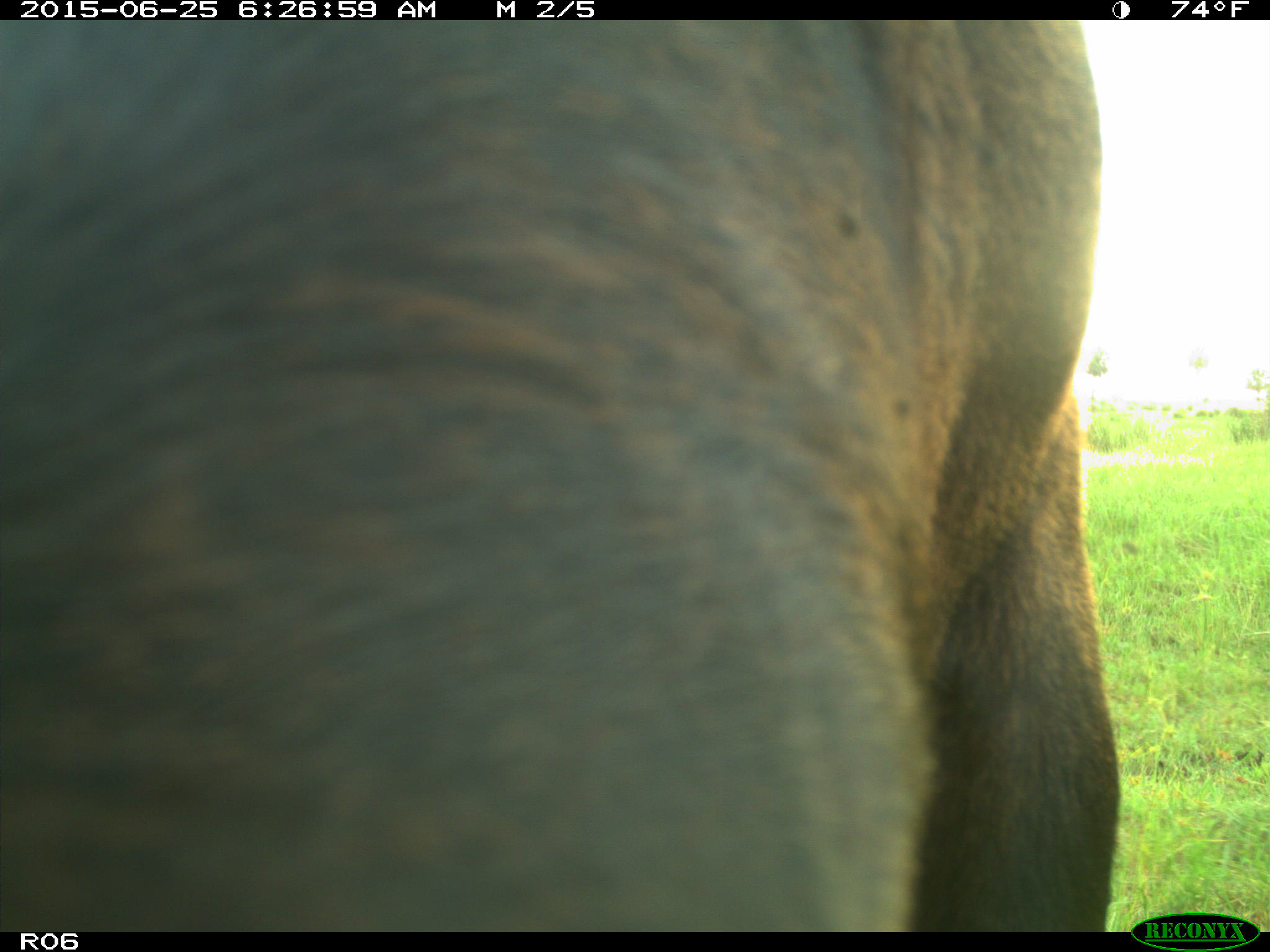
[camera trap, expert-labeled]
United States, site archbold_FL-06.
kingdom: Animalia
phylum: Chordata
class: Mammalia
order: Artiodactyla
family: Bovidae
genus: Bos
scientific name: Bos taurus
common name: domestic cow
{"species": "Bos taurus (domestic cow)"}